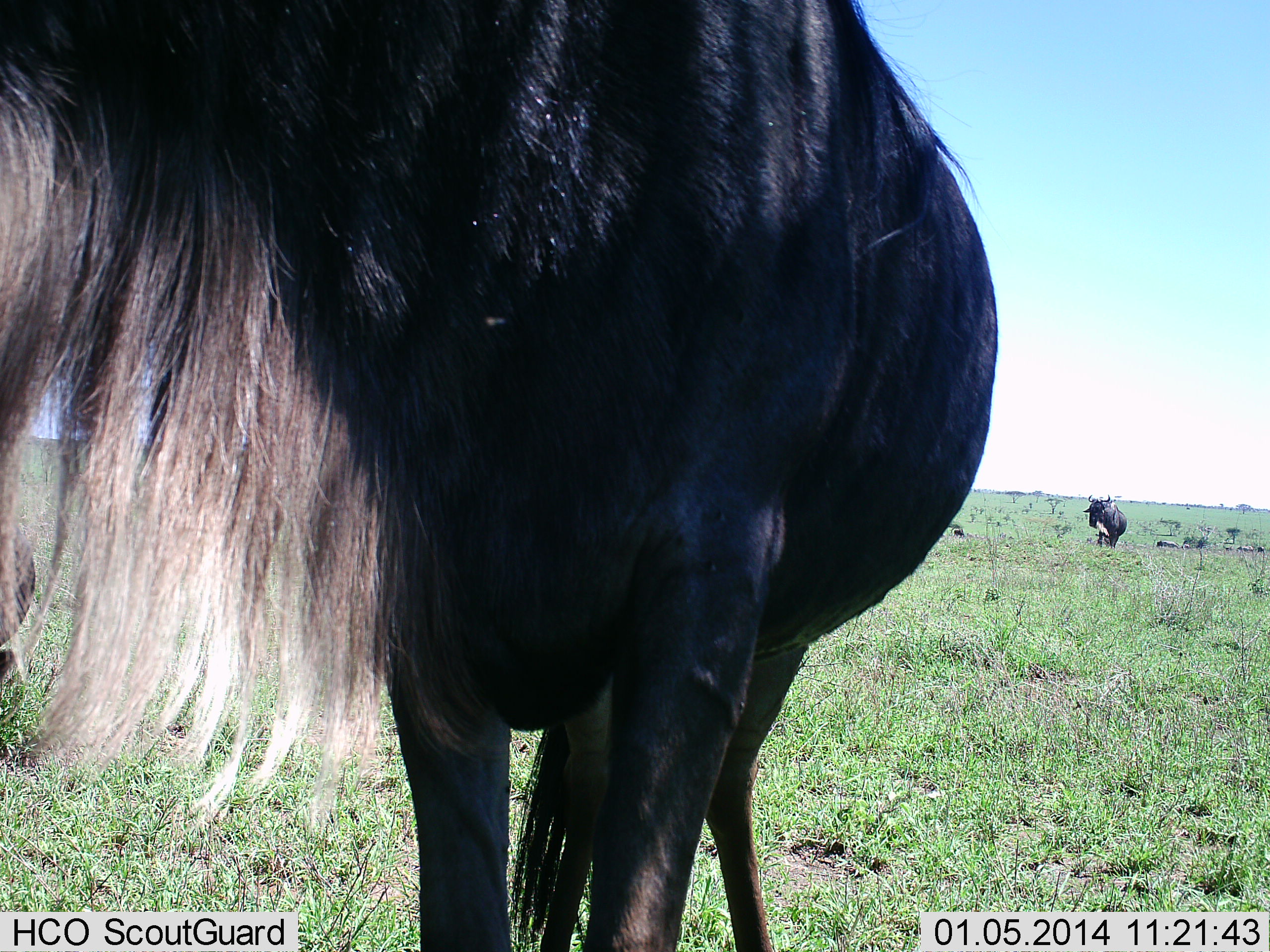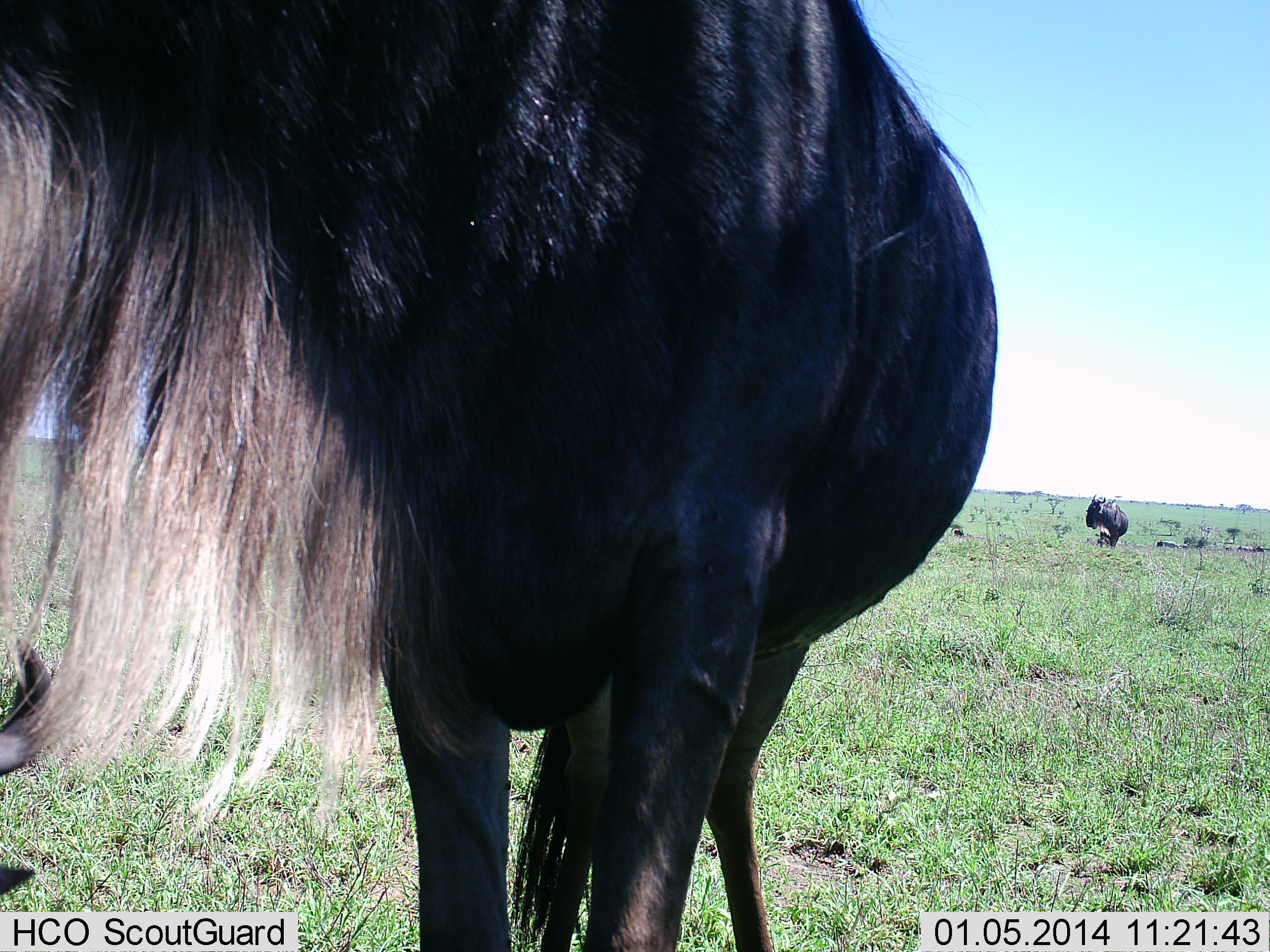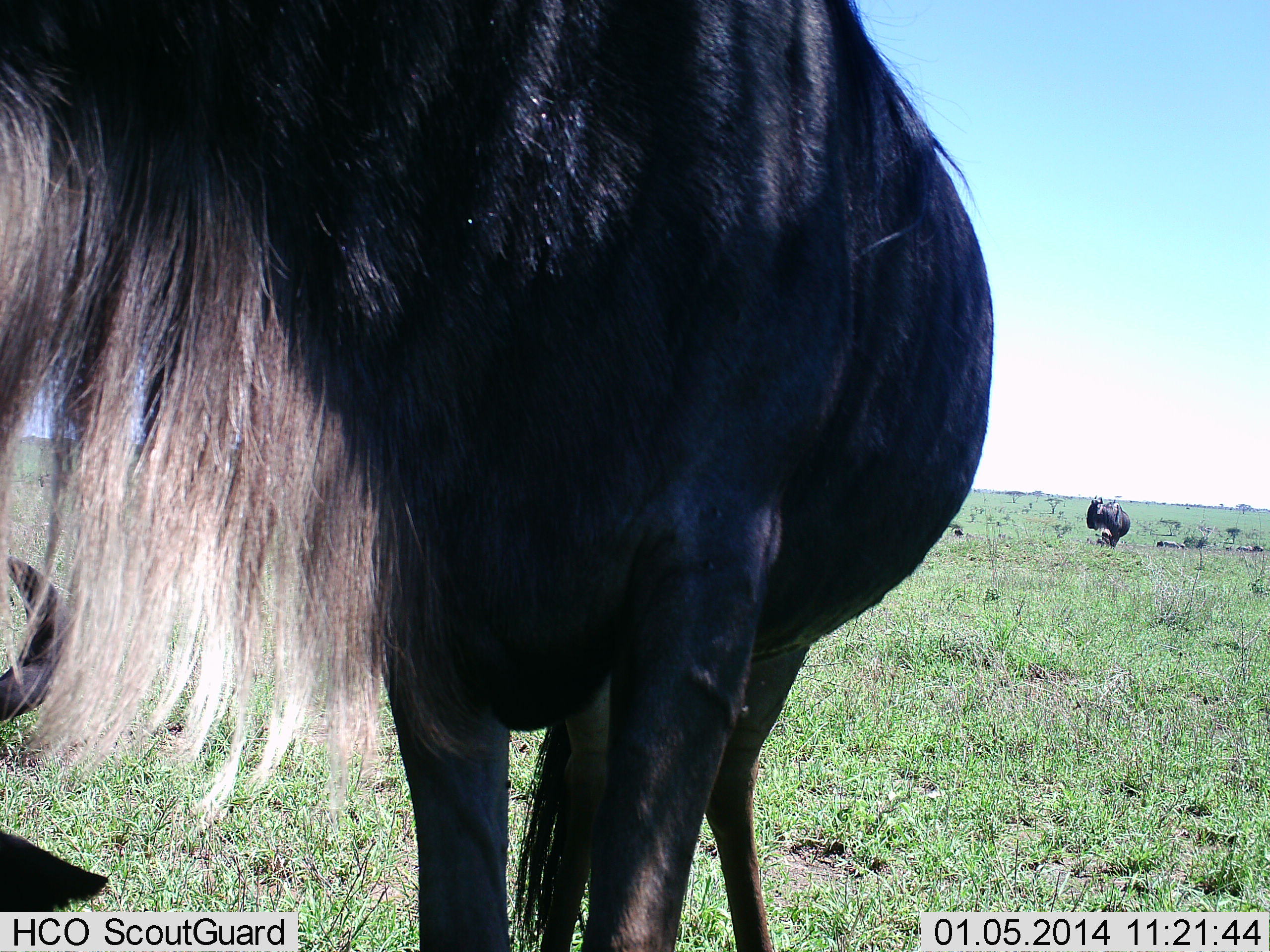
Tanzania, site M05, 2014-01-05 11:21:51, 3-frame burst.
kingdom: Animalia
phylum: Chordata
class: Mammalia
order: Artiodactyla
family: Bovidae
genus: Connochaetes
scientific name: Connochaetes taurinus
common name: blue wildebeest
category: wildebeest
Wildebeest (blue wildebeest) (Connochaetes taurinus), count 3. Behavior (volunteer vote fractions): standing 90%, resting 40%, moving 0%, interacting 10%. Young present (vote fraction): 0%. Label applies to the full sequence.